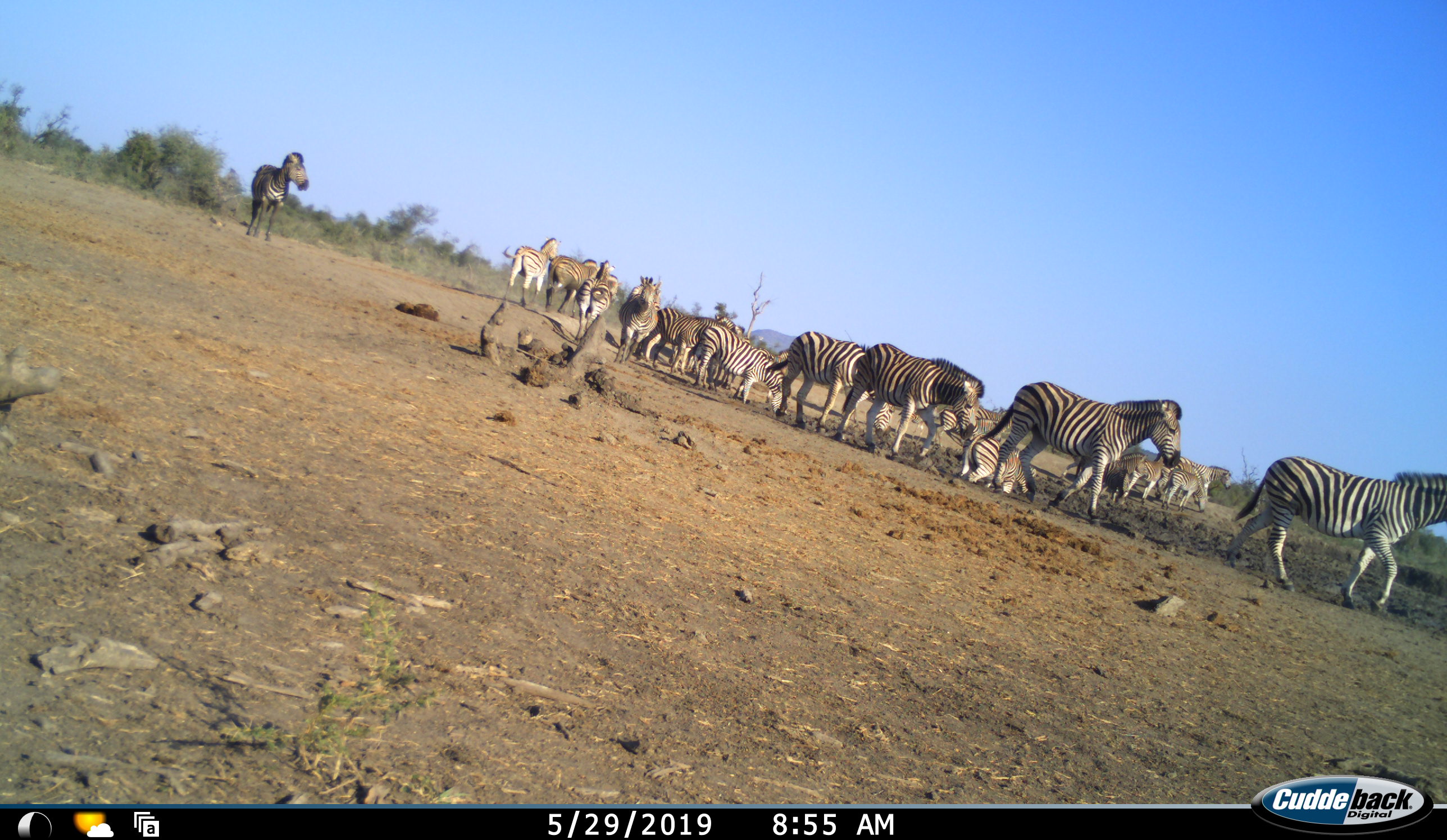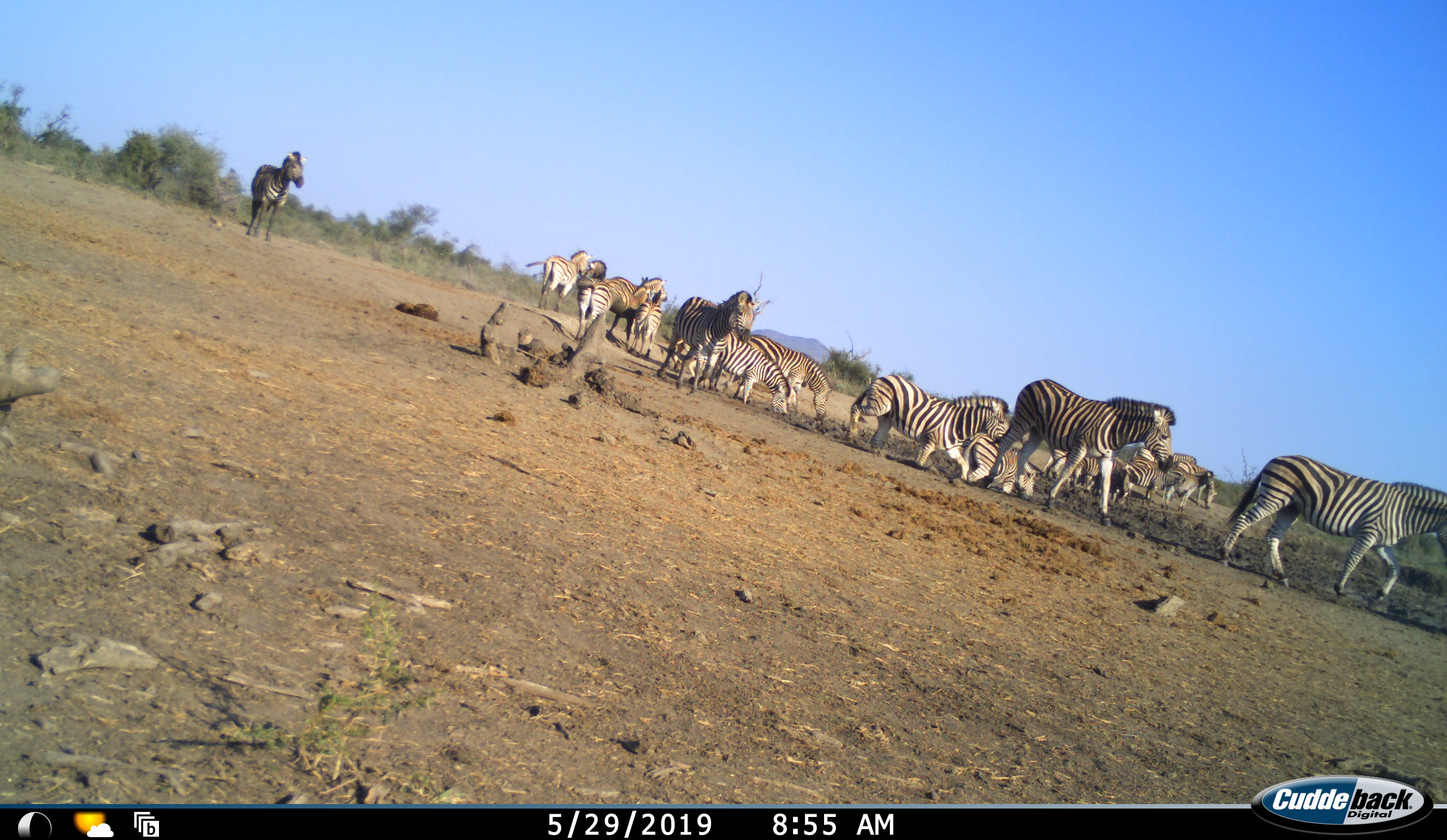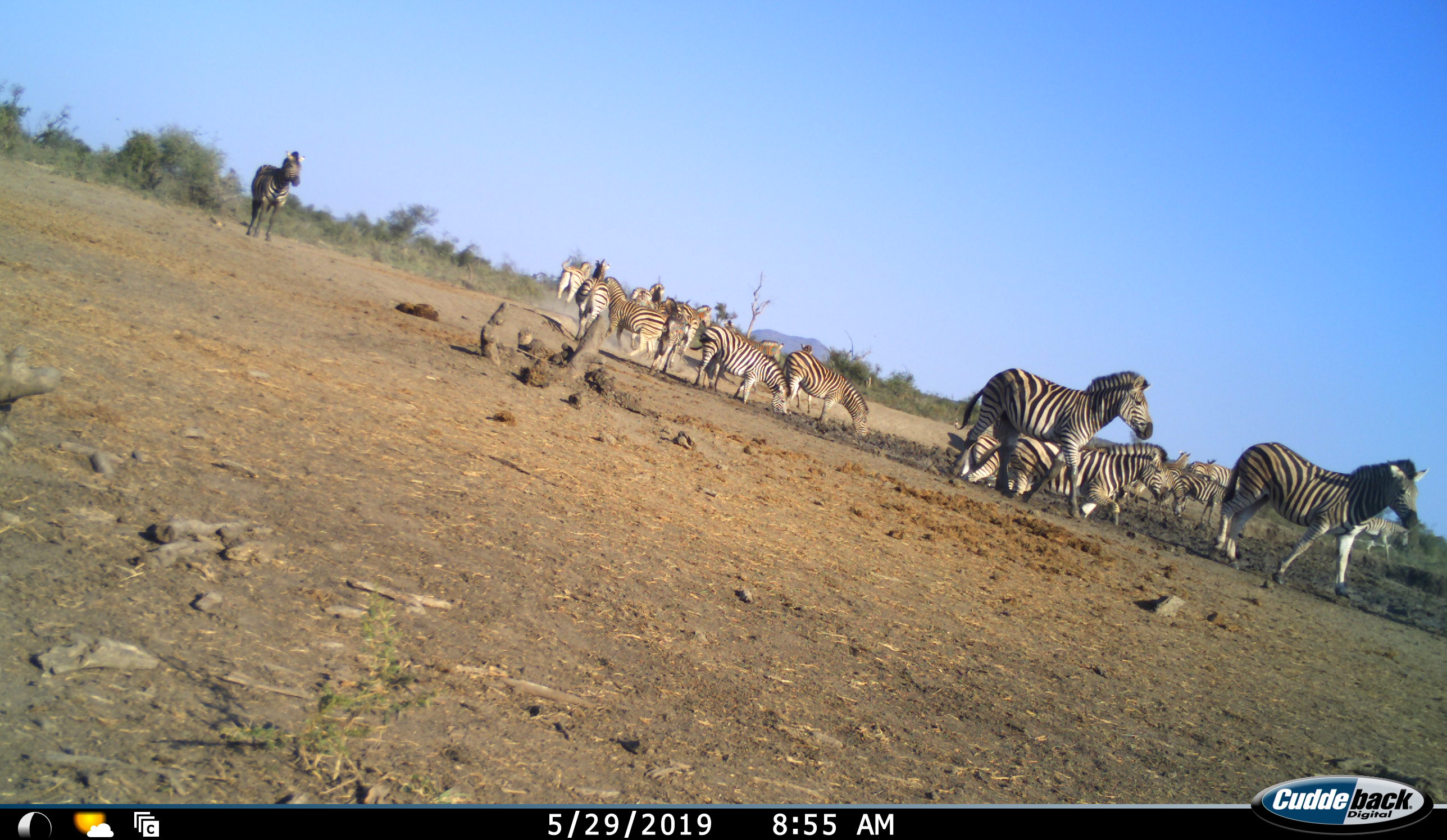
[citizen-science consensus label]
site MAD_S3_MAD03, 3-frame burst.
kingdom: Animalia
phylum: Chordata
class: Mammalia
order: Perissodactyla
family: Equidae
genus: Equus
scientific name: Equus quagga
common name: plains zebra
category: zebraplains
Zebraplains (plains zebra) (Equus quagga), count 11-50. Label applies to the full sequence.